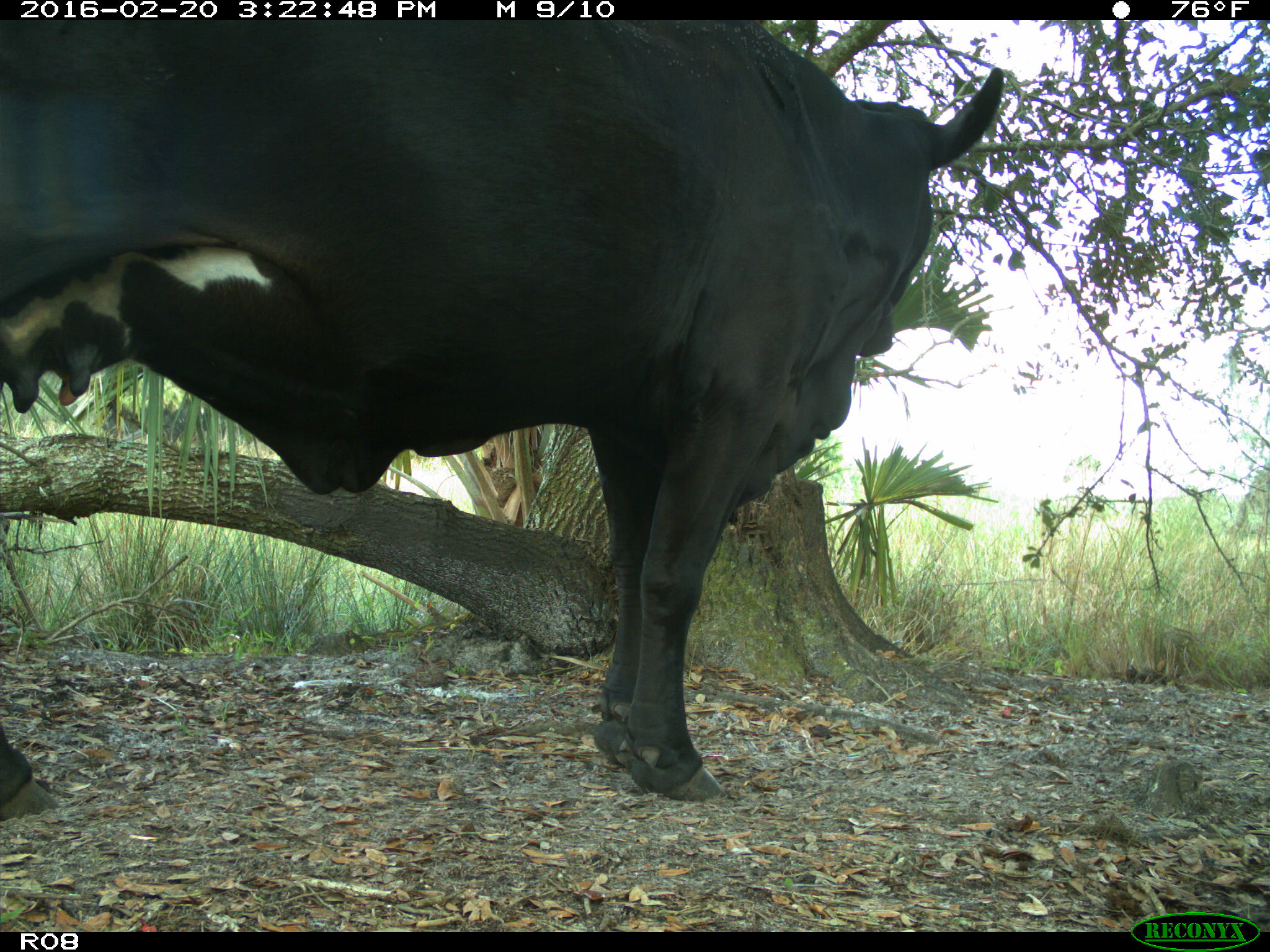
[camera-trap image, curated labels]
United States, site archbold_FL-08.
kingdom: Animalia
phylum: Chordata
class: Mammalia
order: Artiodactyla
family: Bovidae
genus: Bos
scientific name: Bos taurus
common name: domestic cow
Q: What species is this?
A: Bos taurus (domestic cow).